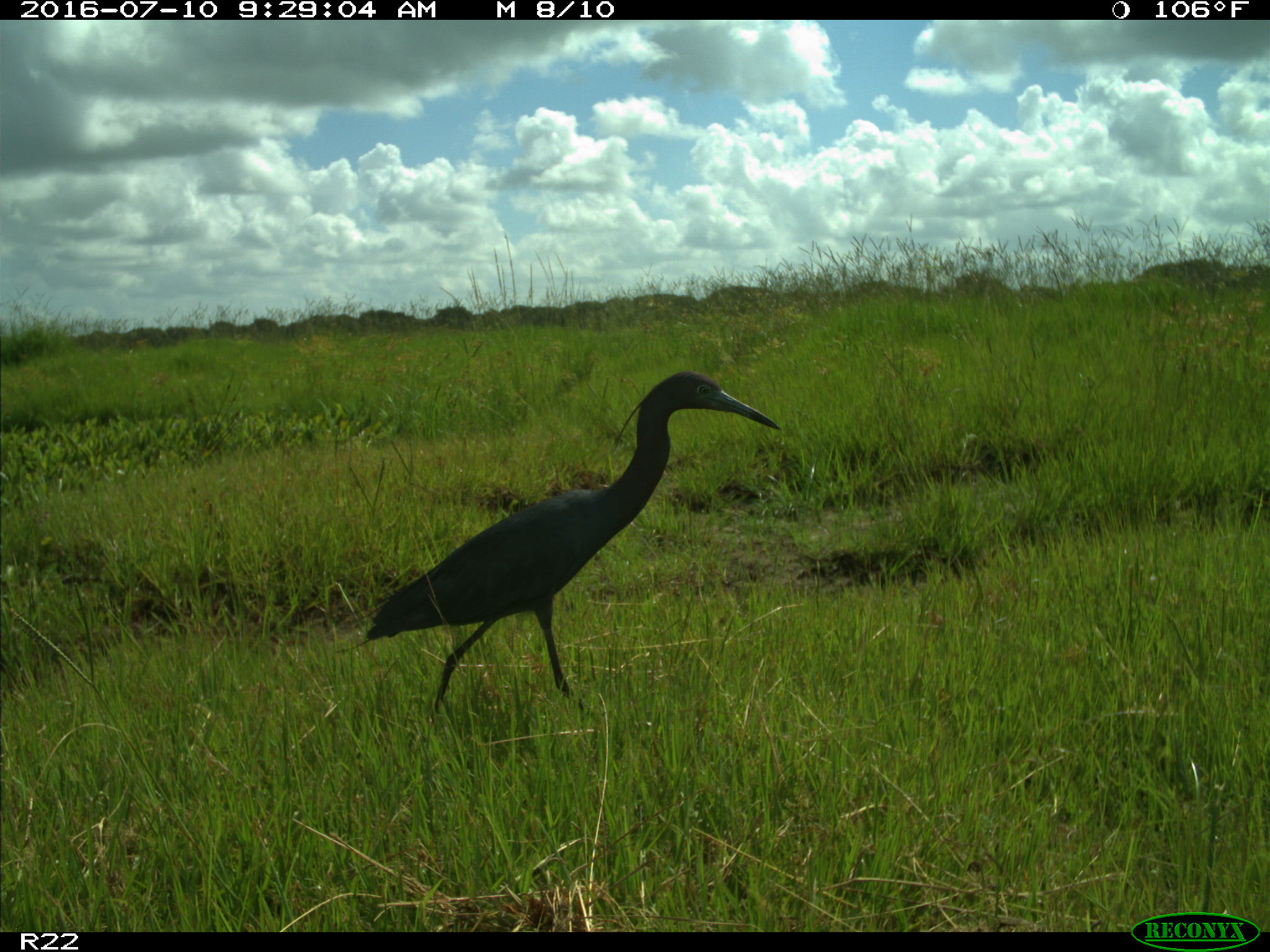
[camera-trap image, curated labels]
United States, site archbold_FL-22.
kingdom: Animalia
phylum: Chordata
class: Aves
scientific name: Aves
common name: birds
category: unidentified bird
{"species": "unidentified bird (birds) (Aves)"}